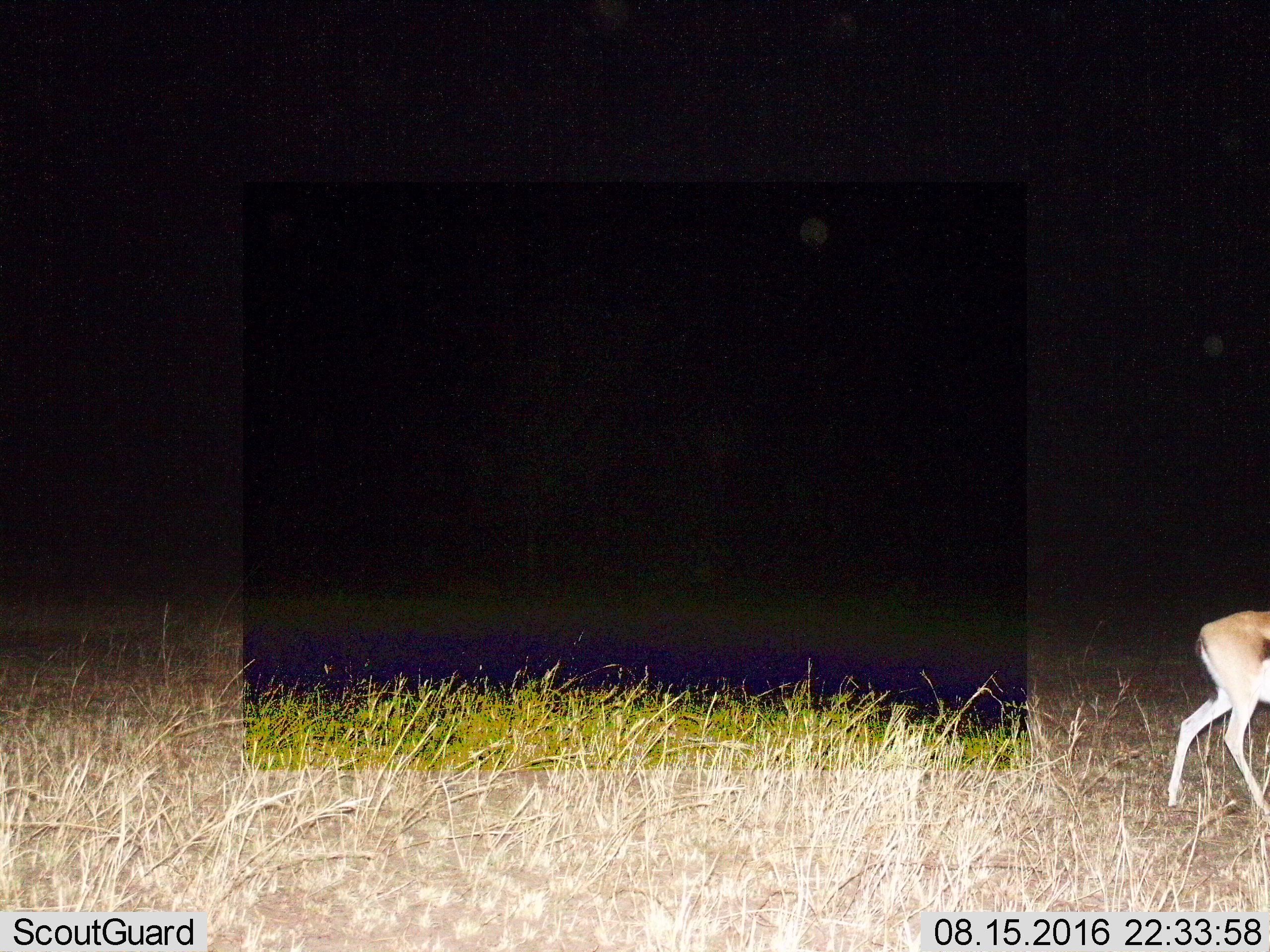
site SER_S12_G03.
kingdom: Animalia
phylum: Chordata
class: Mammalia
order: Artiodactyla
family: Bovidae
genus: Eudorcas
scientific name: Eudorcas thomsonii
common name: thomson's gazelle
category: gazellethomsons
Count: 1.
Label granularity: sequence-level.